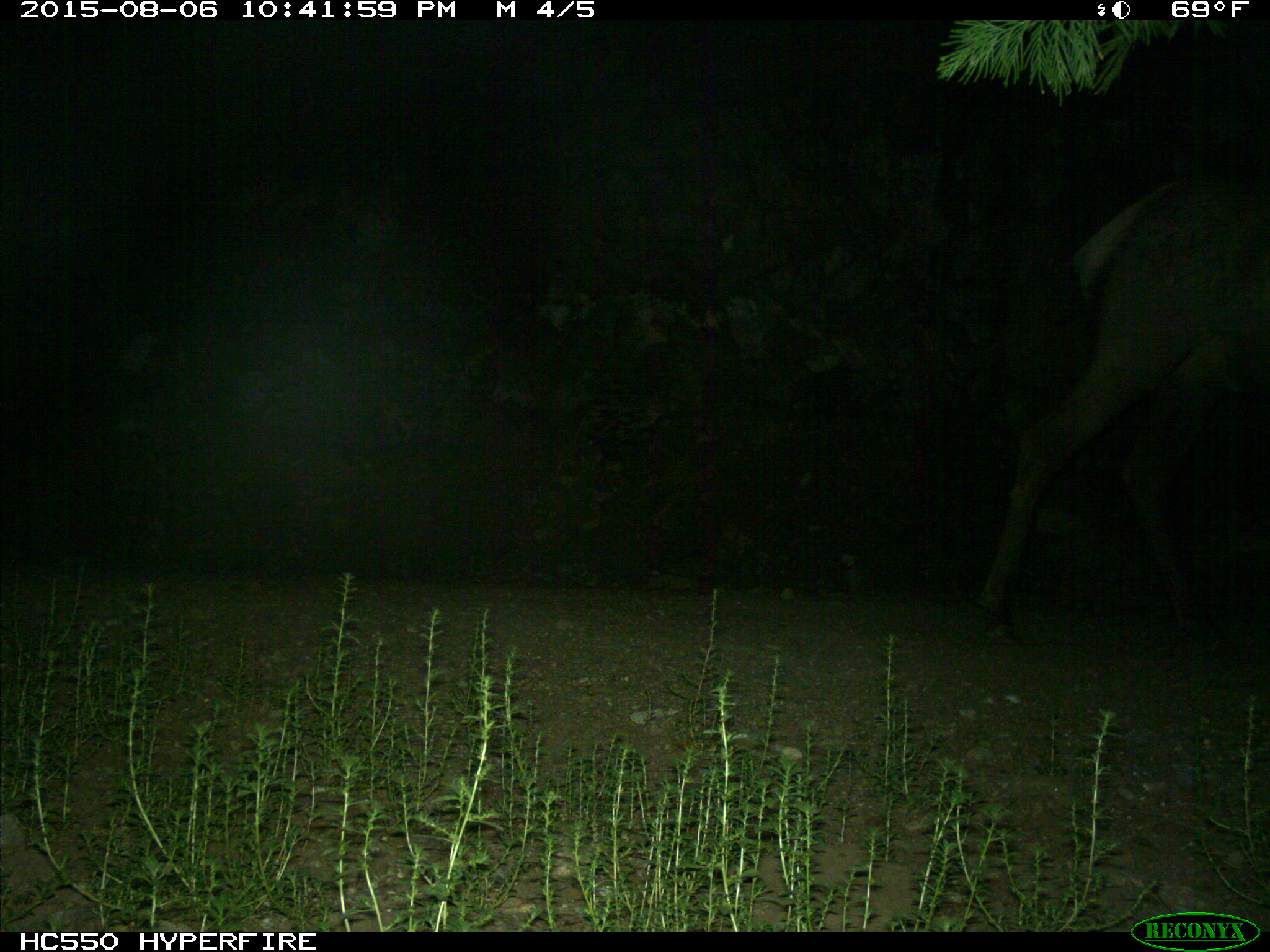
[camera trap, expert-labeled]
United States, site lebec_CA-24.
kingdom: Animalia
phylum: Chordata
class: Mammalia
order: Artiodactyla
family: Cervidae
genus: Cervus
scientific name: Cervus canadensis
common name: elk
Cervus canadensis (elk).